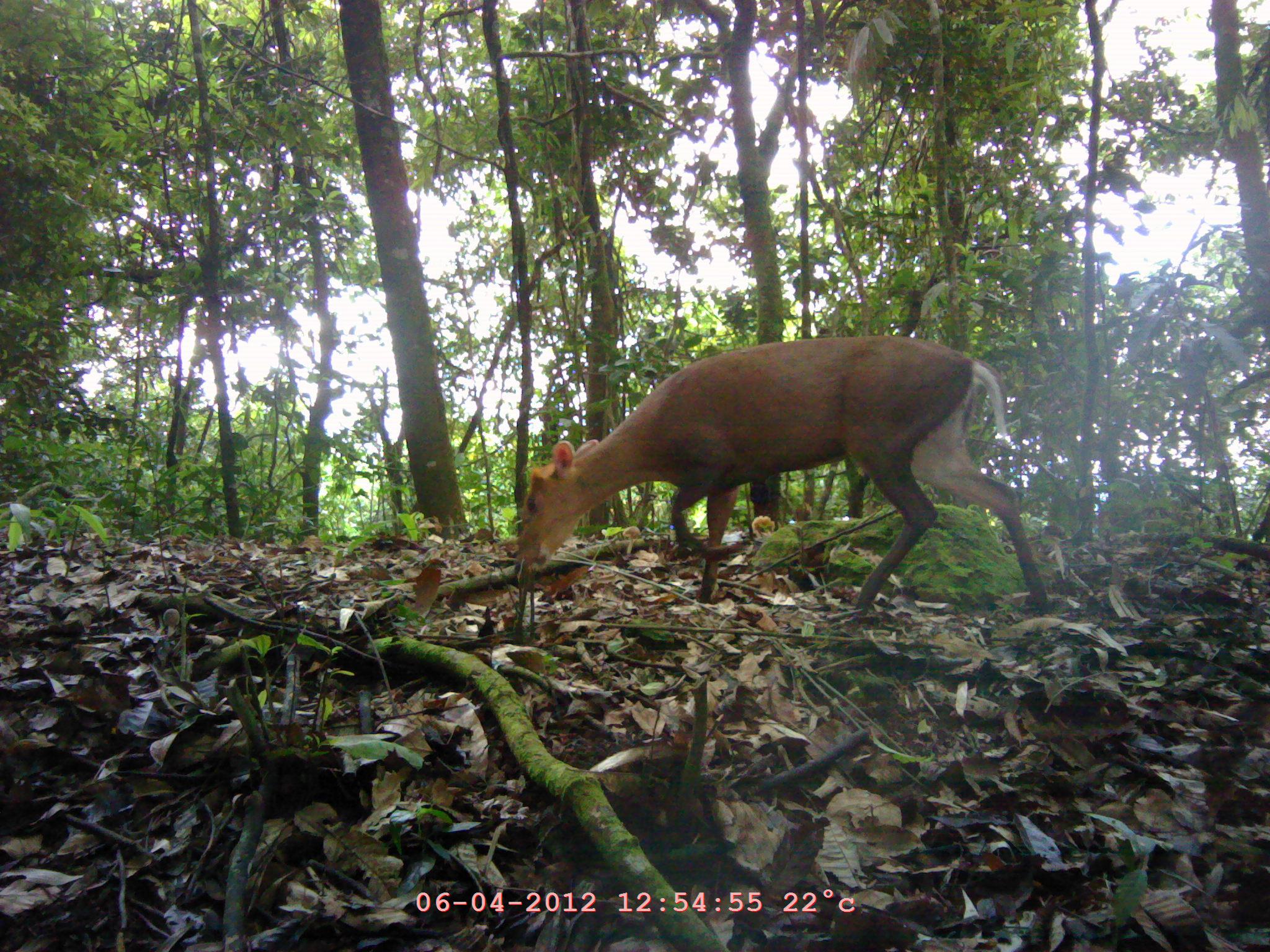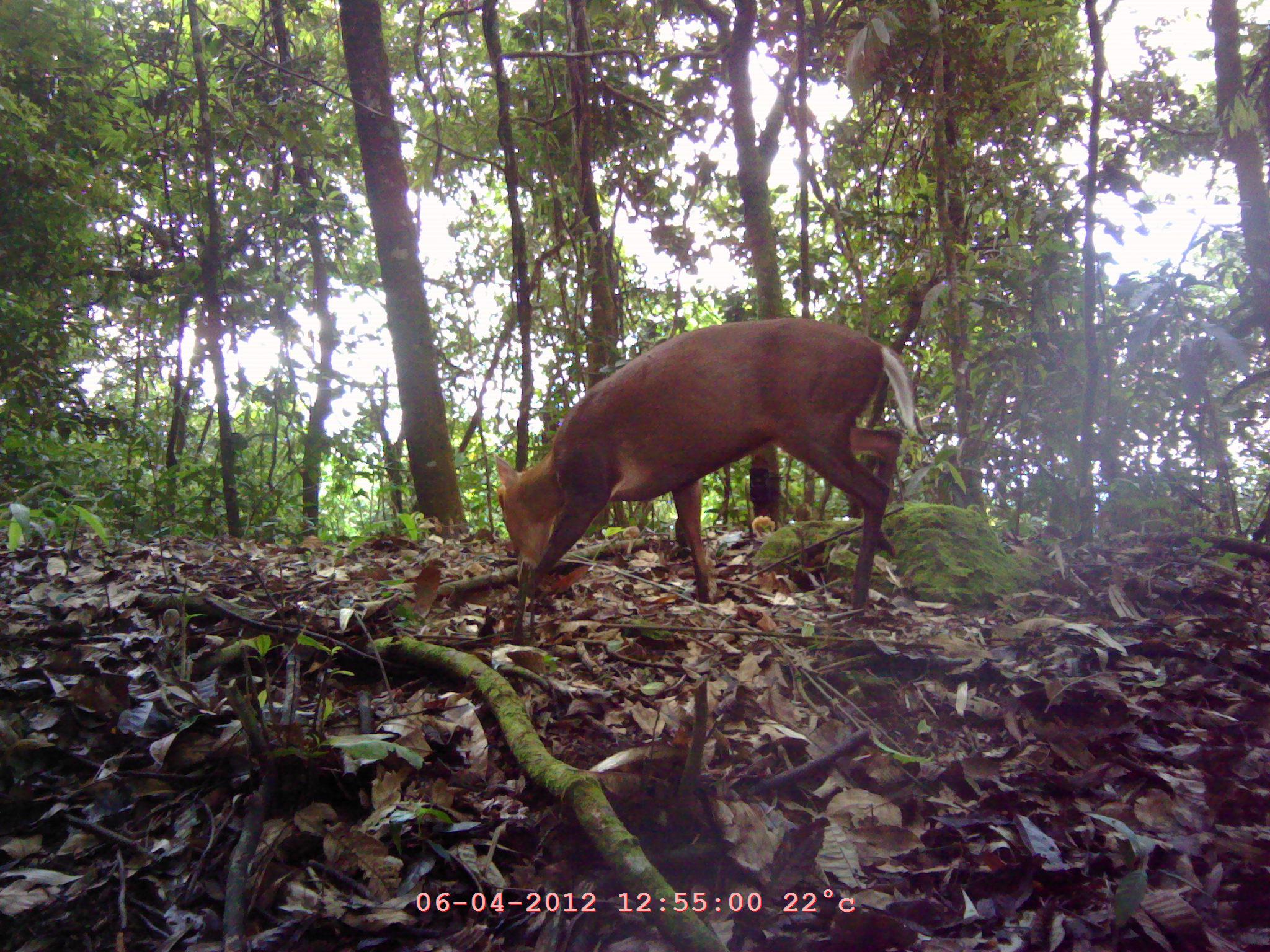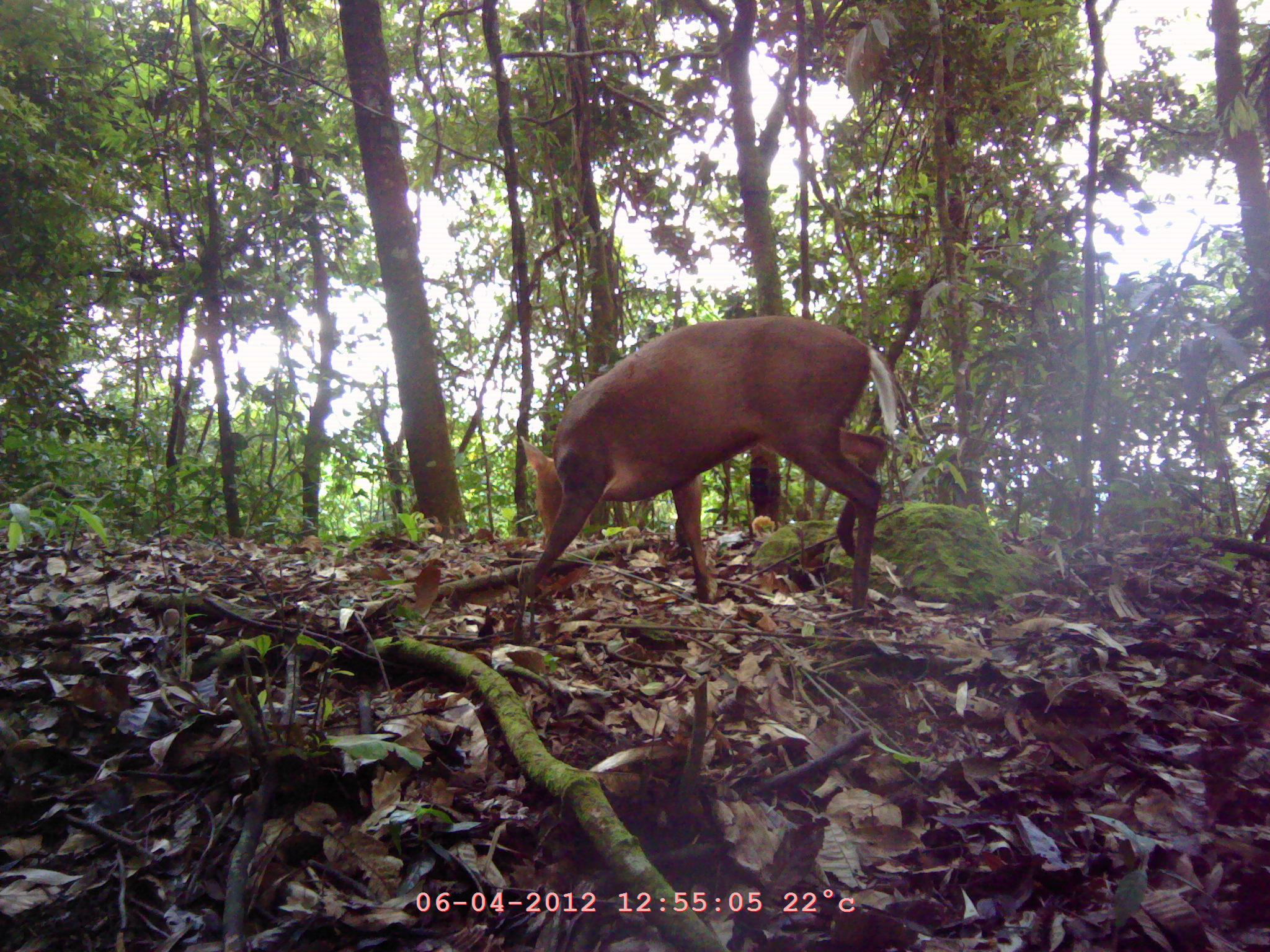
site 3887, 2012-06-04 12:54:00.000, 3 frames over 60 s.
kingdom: Animalia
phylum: Chordata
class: Mammalia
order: Artiodactyla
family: Cervidae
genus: Muntiacus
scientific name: Muntiacus muntjak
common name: southern red muntjac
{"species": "Muntiacus muntjak (southern red muntjac)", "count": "1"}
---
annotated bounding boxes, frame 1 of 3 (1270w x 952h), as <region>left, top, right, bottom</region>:
muntiacus muntjak: <region>514, 335, 1051, 623</region>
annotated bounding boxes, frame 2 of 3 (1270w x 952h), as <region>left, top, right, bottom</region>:
muntiacus muntjak: <region>476, 310, 919, 608</region>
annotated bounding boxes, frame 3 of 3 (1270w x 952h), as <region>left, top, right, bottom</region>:
muntiacus muntjak: <region>519, 314, 895, 618</region>